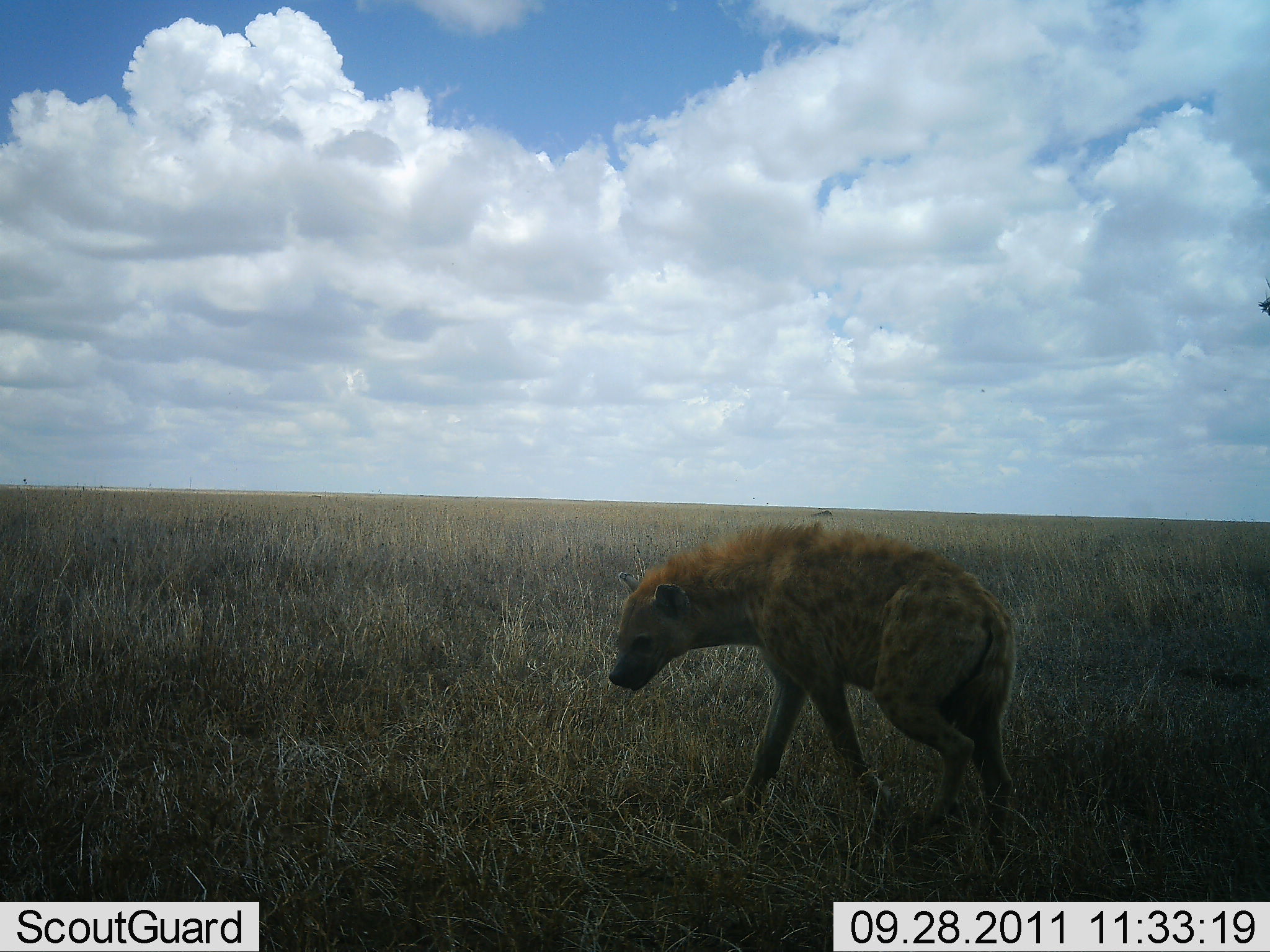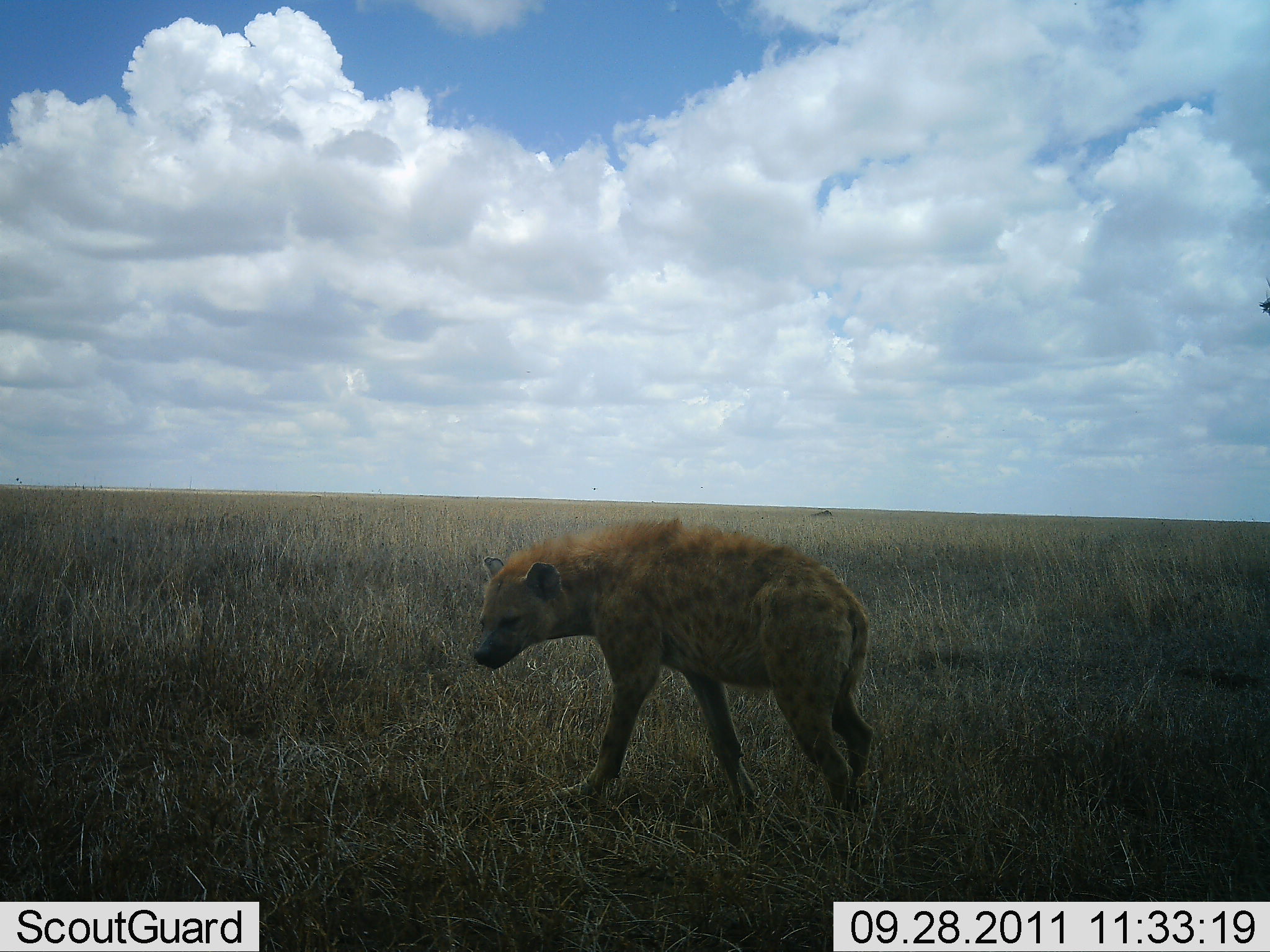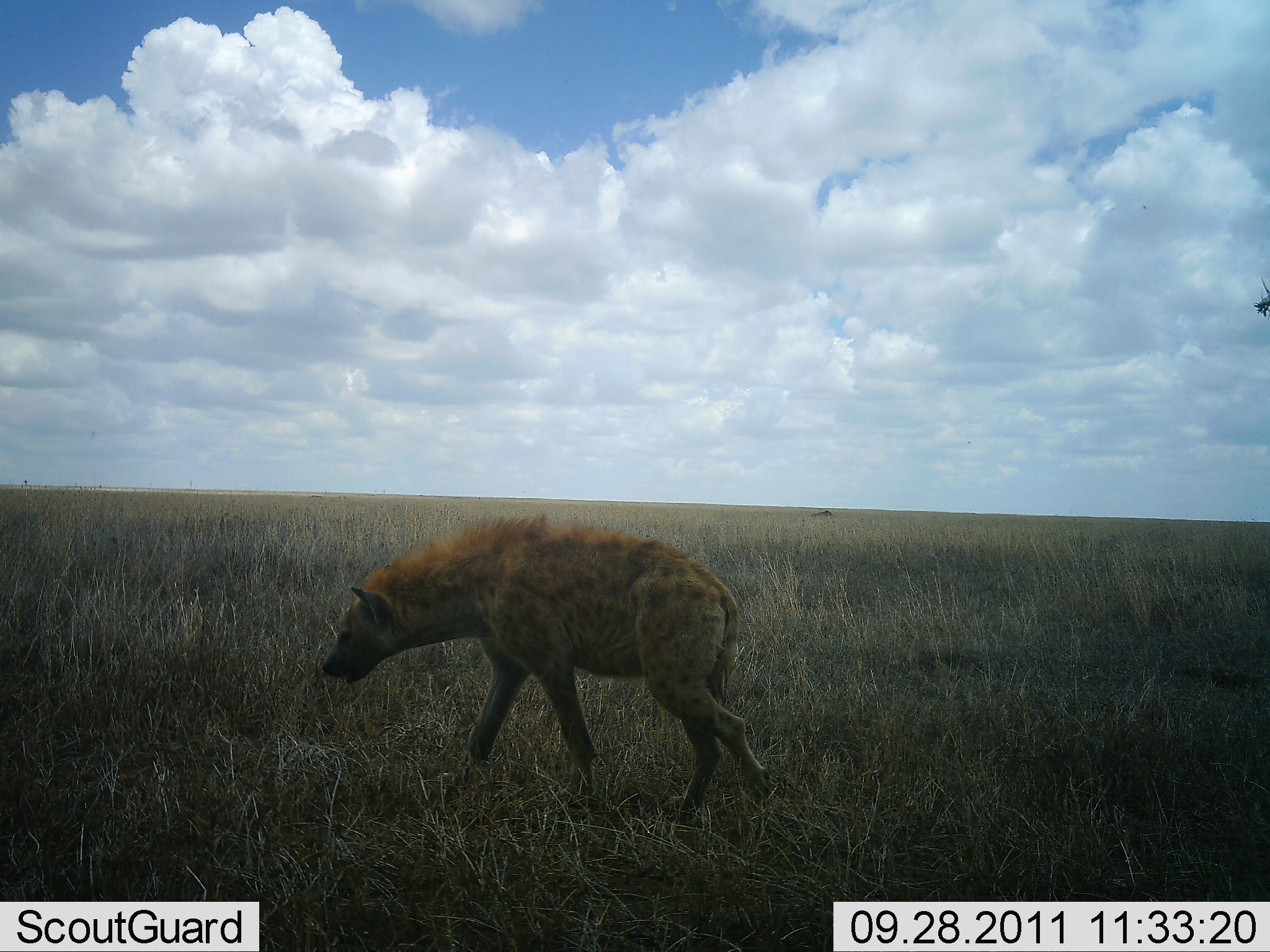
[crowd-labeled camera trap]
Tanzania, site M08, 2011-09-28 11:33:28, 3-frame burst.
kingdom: Animalia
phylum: Chordata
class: Mammalia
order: Carnivora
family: Hyaenidae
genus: Crocuta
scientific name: Crocuta crocuta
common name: spotted hyena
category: hyenaspotted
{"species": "hyenaspotted (spotted hyena) (Crocuta crocuta)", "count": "1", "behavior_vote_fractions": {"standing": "11%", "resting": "0%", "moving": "94%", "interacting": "0%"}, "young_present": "0%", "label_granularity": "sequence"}